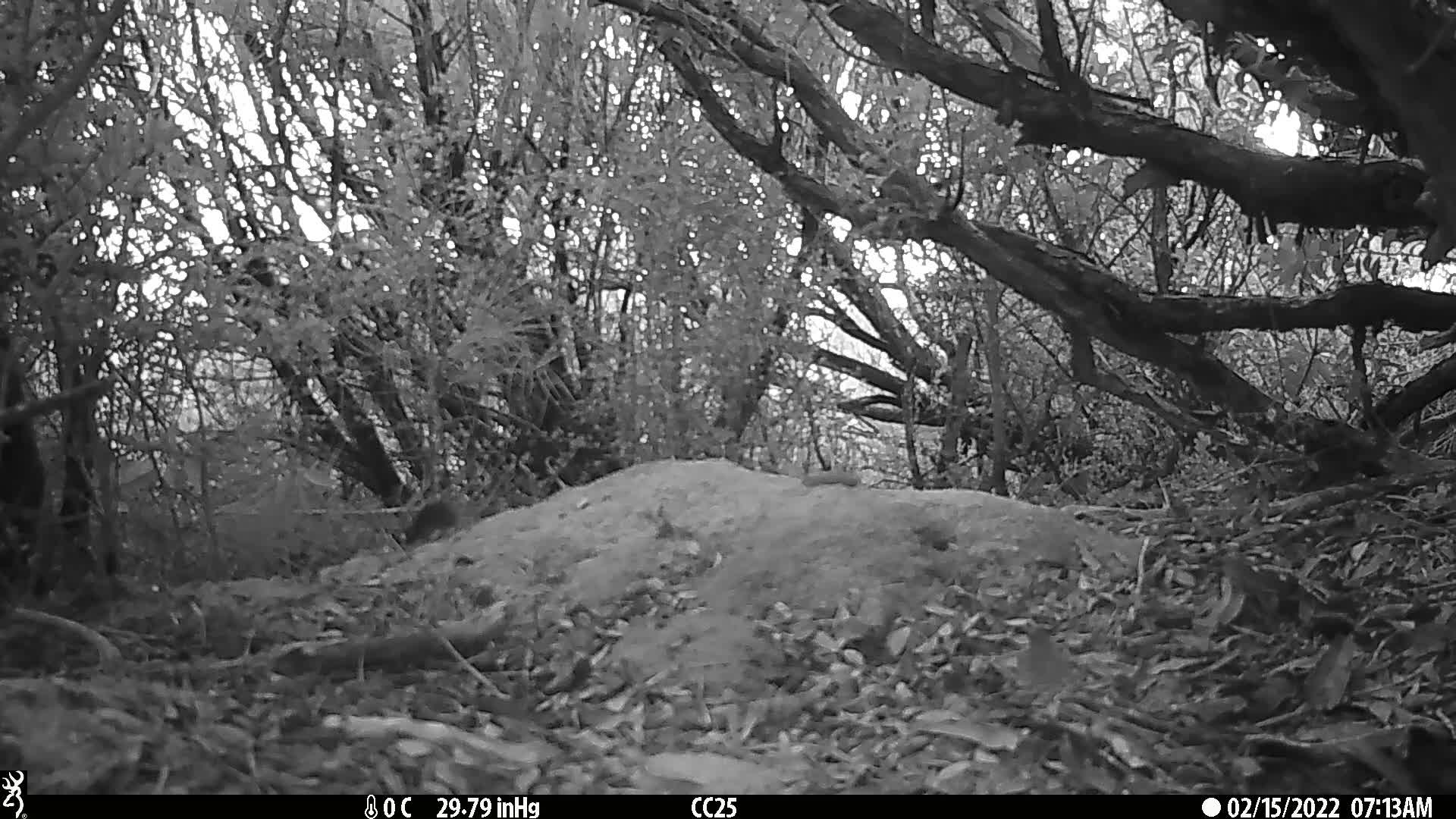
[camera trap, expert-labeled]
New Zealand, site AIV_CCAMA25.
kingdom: Animalia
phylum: Chordata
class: Mammalia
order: Rodentia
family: Muridae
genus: Mus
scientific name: Mus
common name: mouse